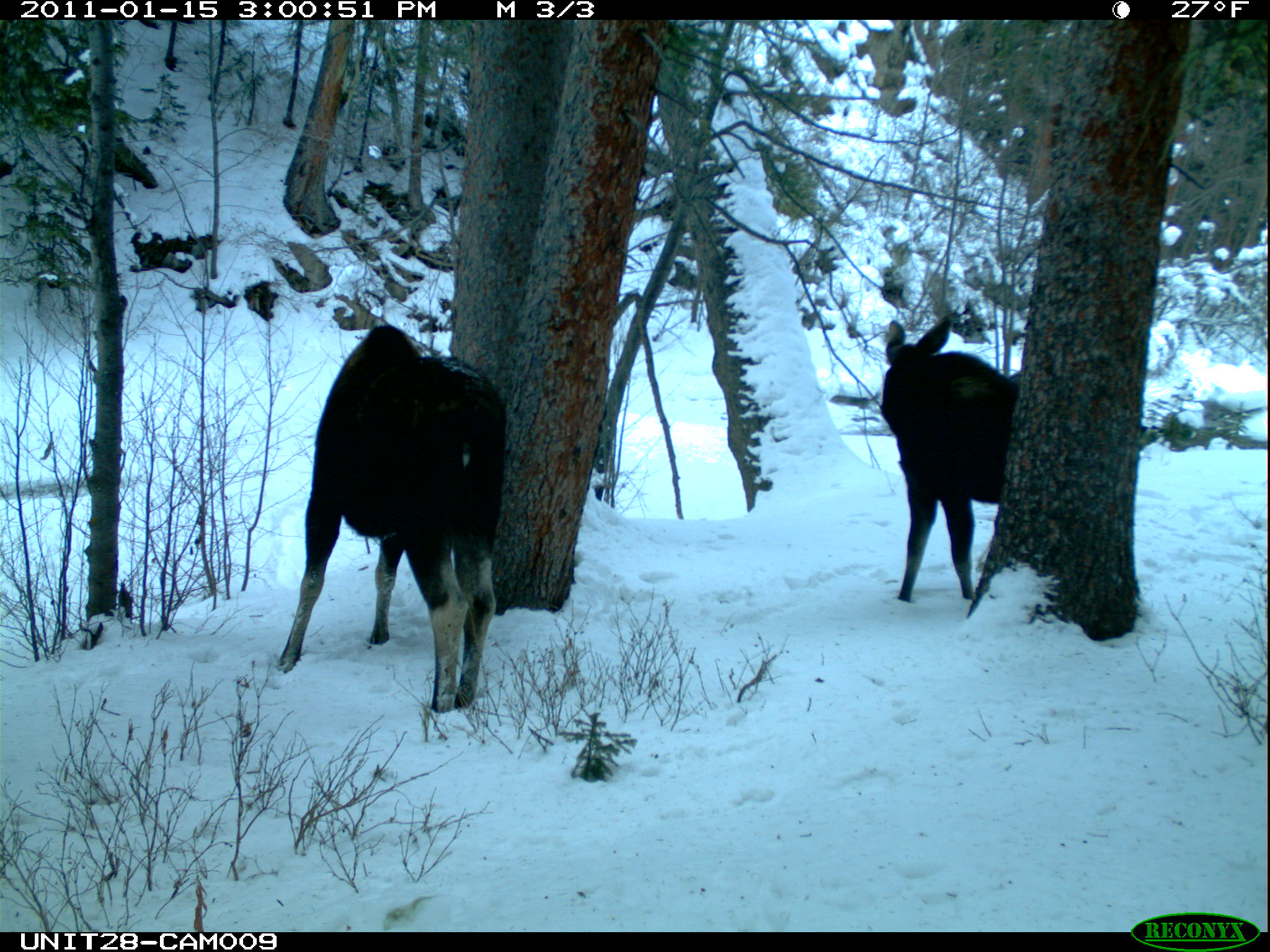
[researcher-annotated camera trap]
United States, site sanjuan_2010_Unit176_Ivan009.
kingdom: Animalia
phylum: Chordata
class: Mammalia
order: Artiodactyla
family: Cervidae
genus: Alces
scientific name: Alces alces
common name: moose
Alces alces (moose).